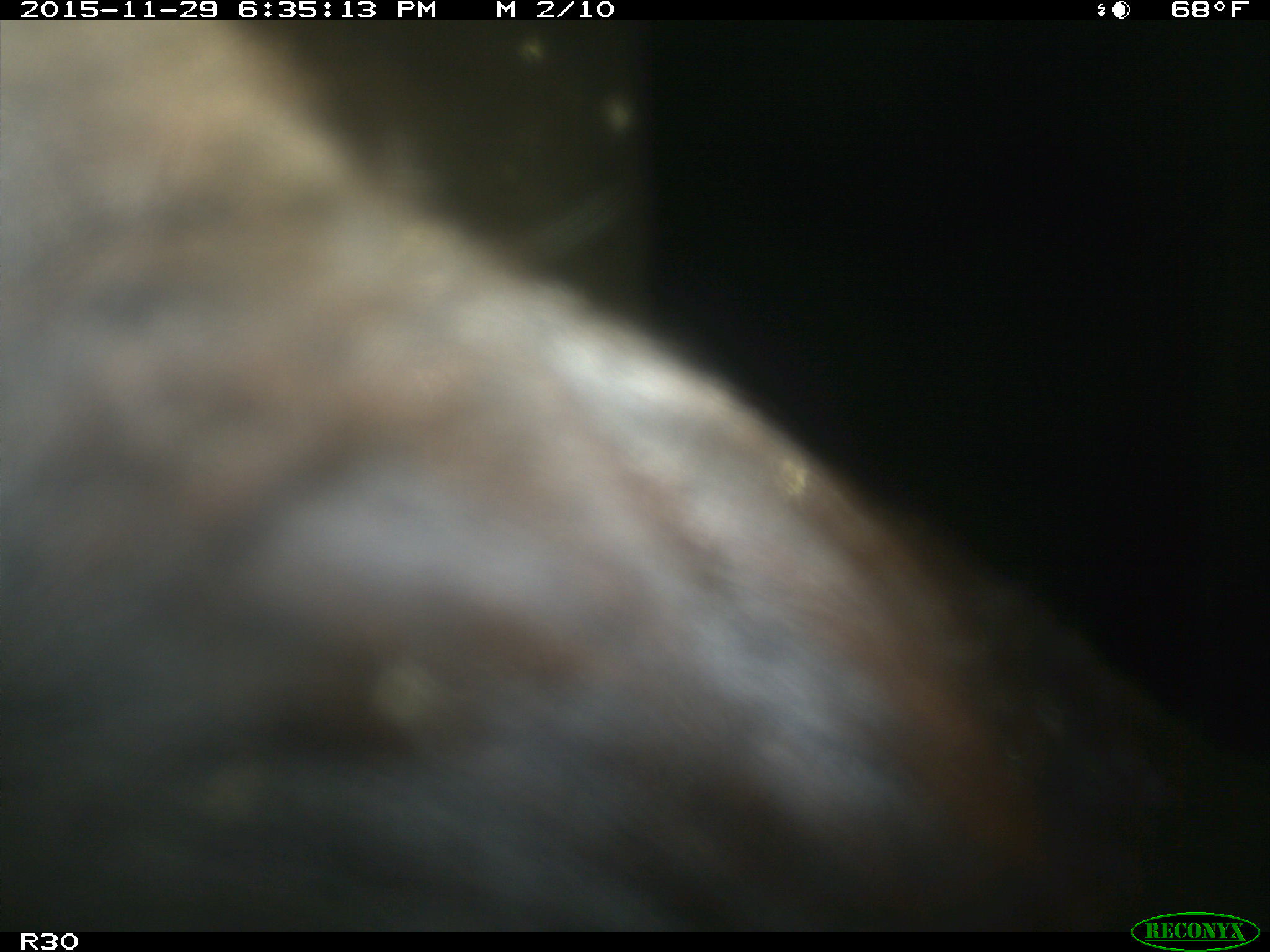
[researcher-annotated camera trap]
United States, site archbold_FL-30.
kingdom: Animalia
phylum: Chordata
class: Mammalia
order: Artiodactyla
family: Bovidae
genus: Bos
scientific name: Bos taurus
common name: domestic cow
Bos taurus (domestic cow).